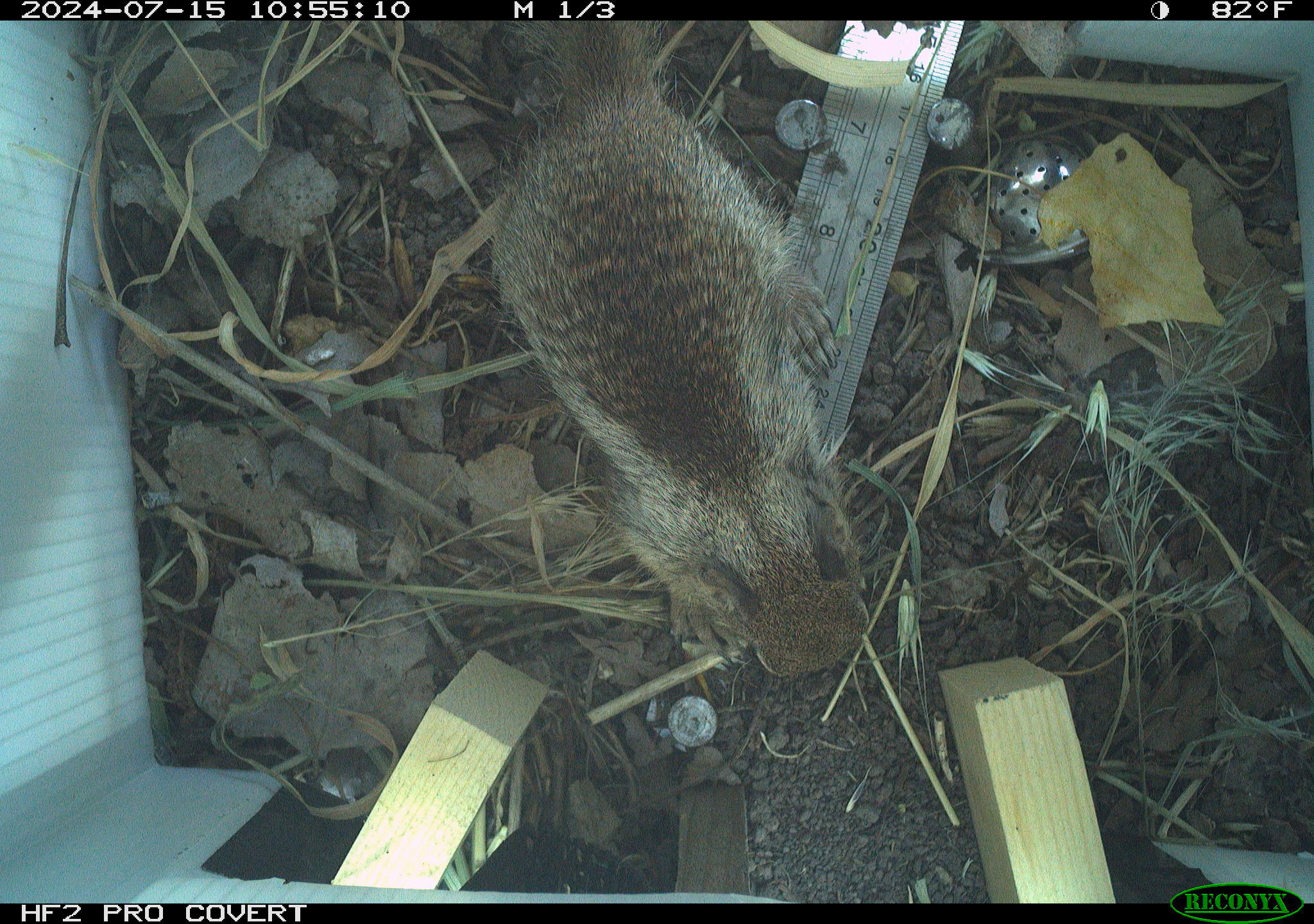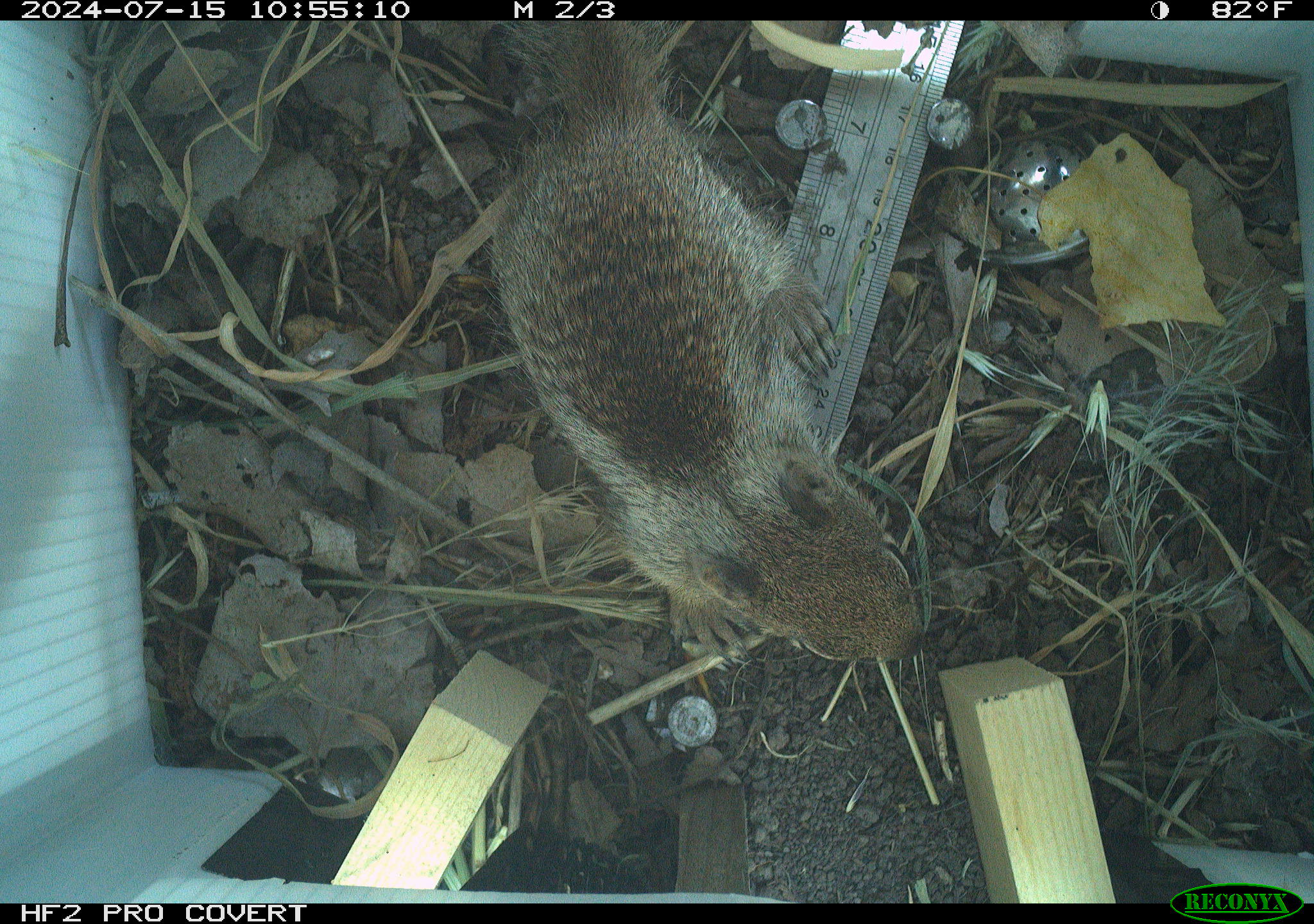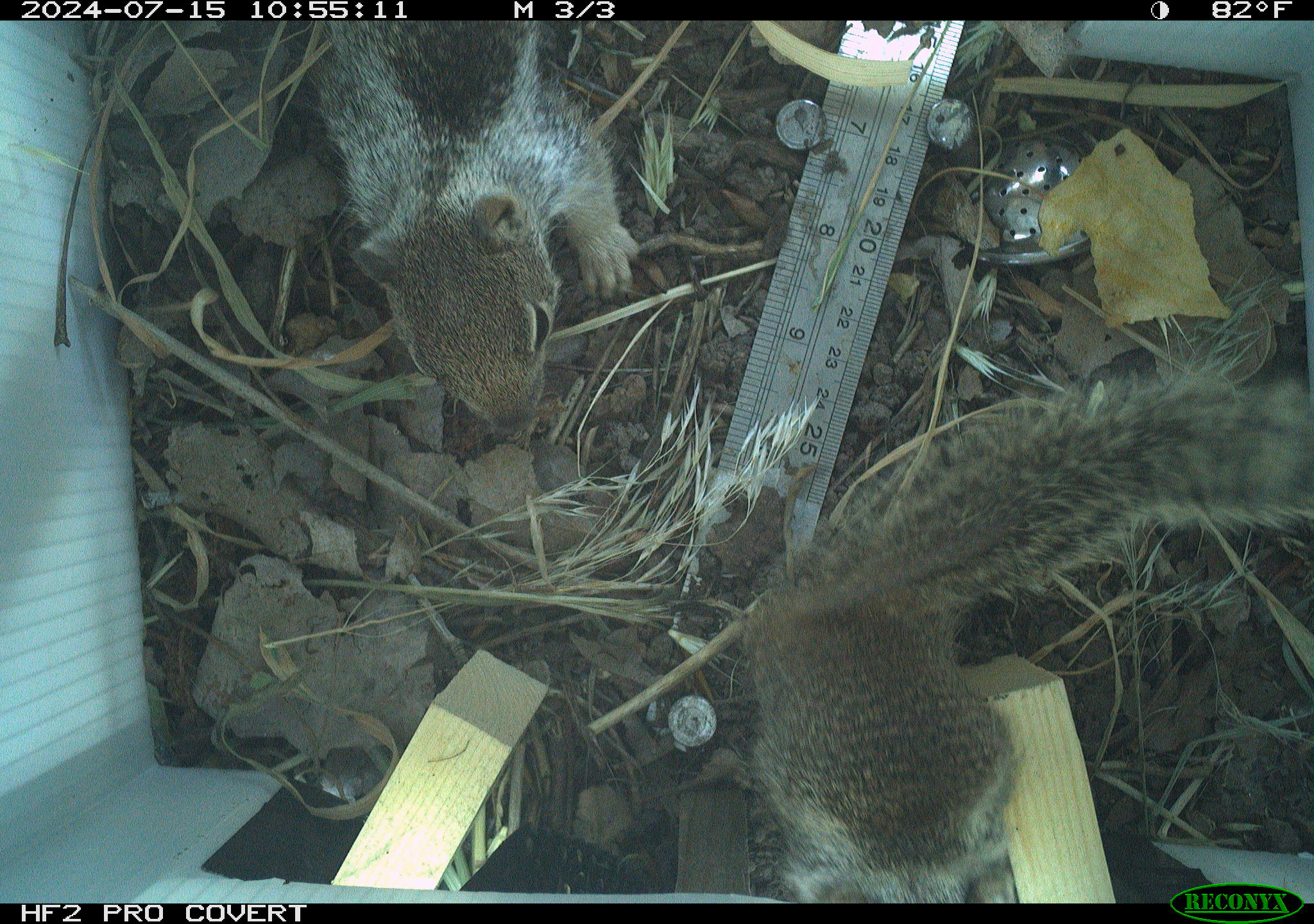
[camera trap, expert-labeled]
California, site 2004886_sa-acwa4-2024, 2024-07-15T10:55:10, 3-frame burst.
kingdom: Animalia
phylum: Chordata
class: Mammalia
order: Rodentia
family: Sciuridae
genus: Otospermophilus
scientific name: Otospermophilus beecheyi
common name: california ground squirrel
California ground squirrel (Otospermophilus beecheyi).